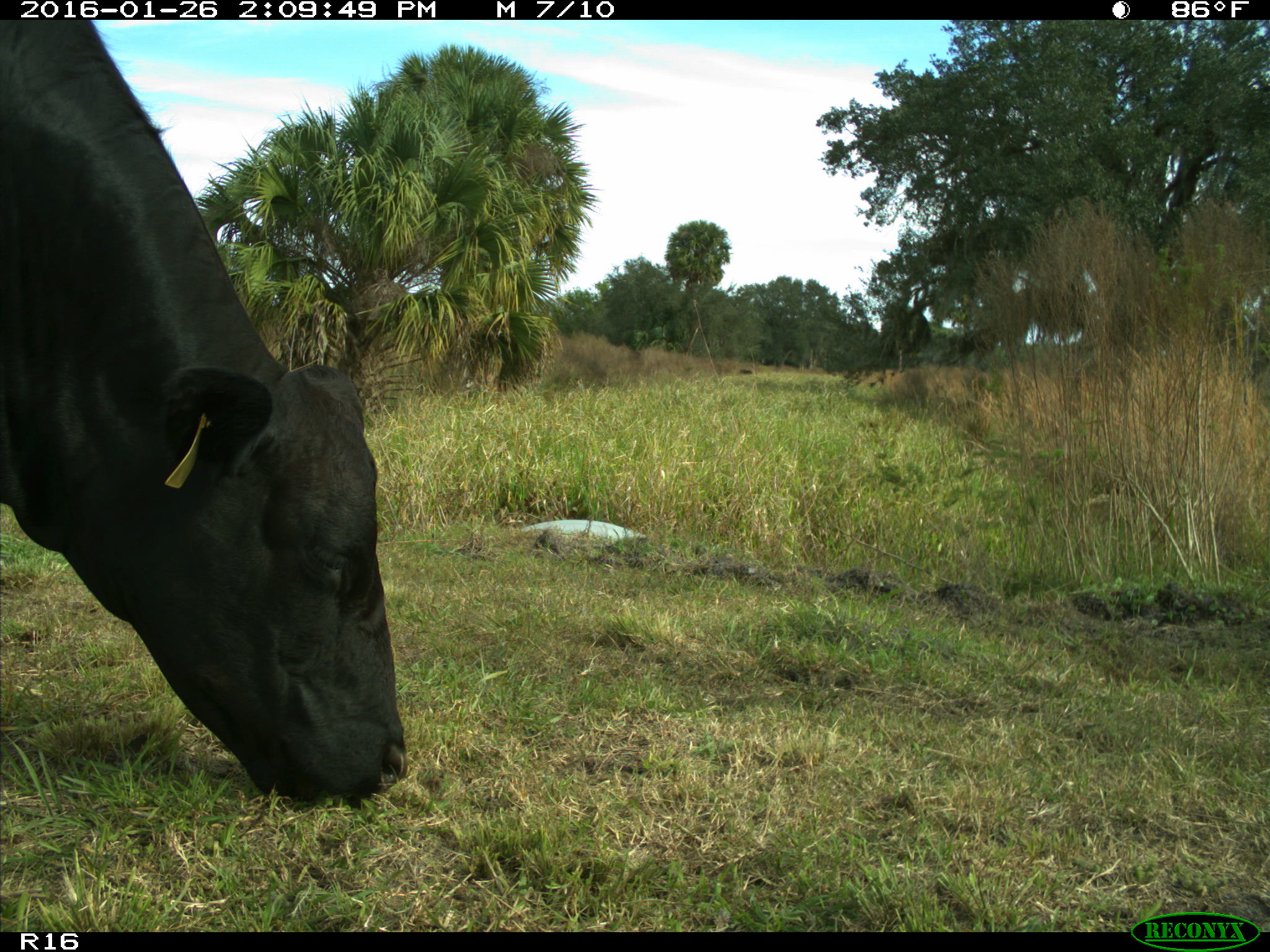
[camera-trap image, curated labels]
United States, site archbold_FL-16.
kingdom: Animalia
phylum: Chordata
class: Mammalia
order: Artiodactyla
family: Bovidae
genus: Bos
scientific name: Bos taurus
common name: domestic cow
Bos taurus (domestic cow).